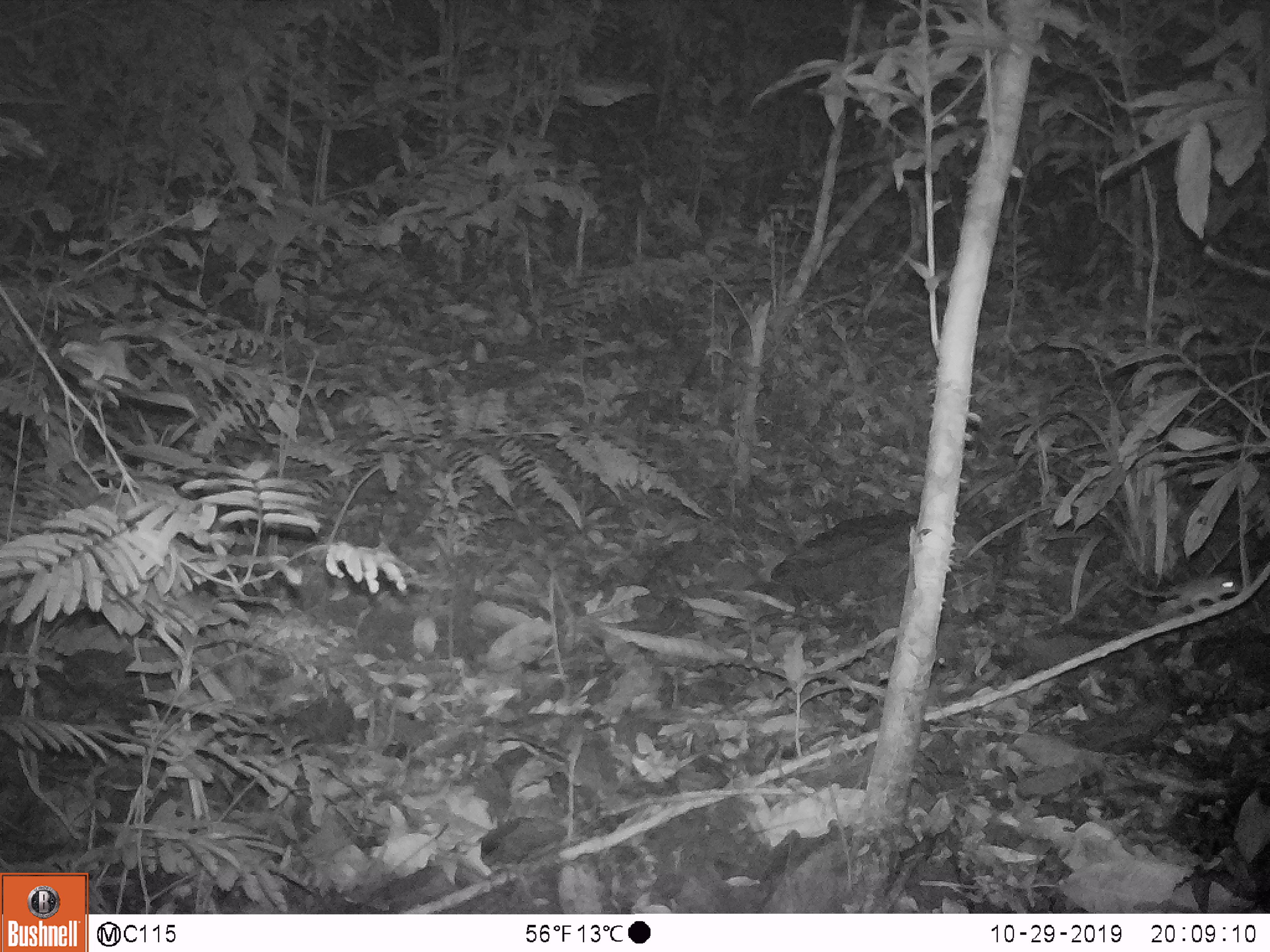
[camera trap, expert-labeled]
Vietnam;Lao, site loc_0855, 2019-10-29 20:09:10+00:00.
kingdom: Animalia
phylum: Chordata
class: Mammalia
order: Rodentia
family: Muridae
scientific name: Muridae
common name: old-world mice and rats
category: unidentified murid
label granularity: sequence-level